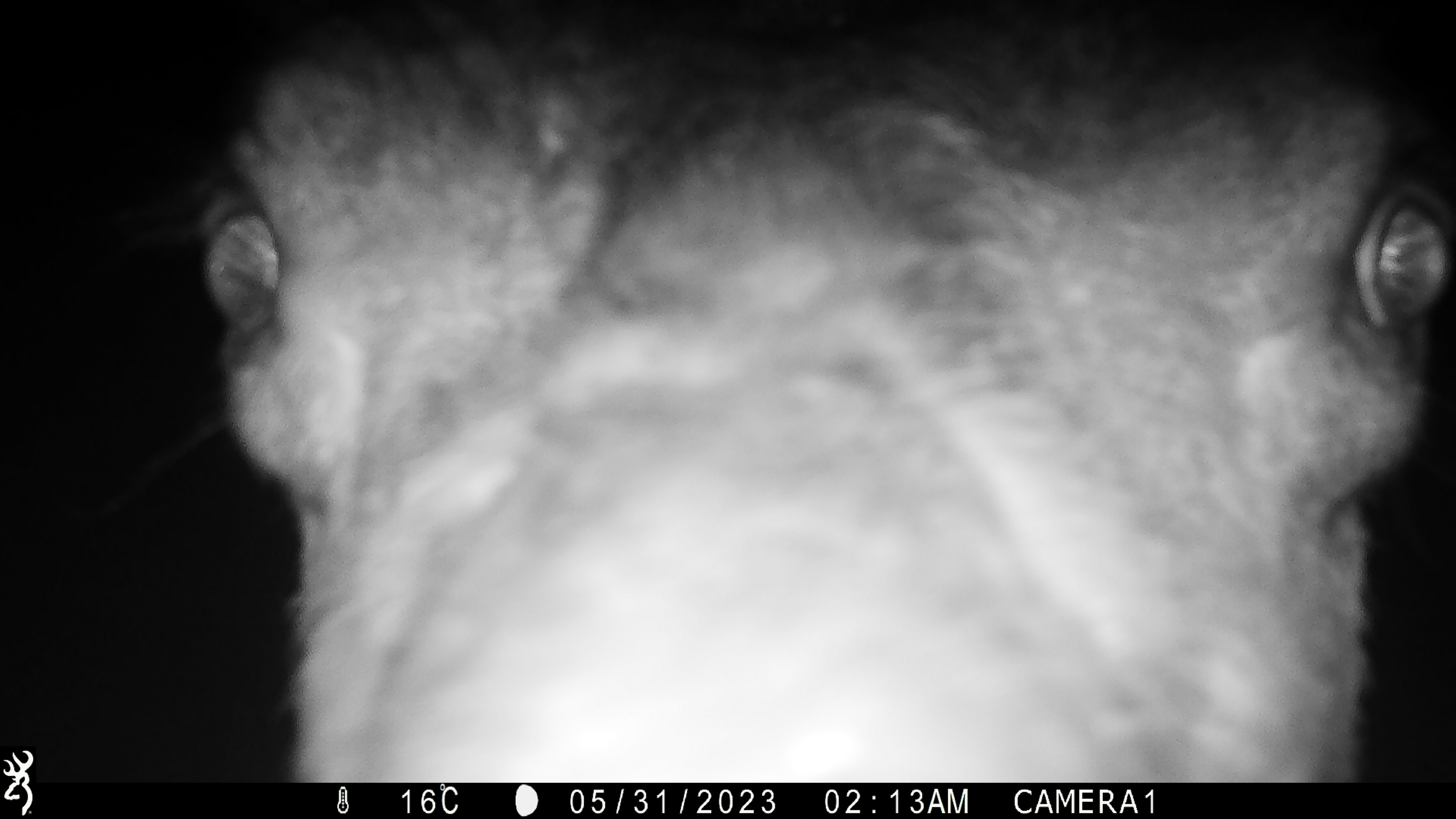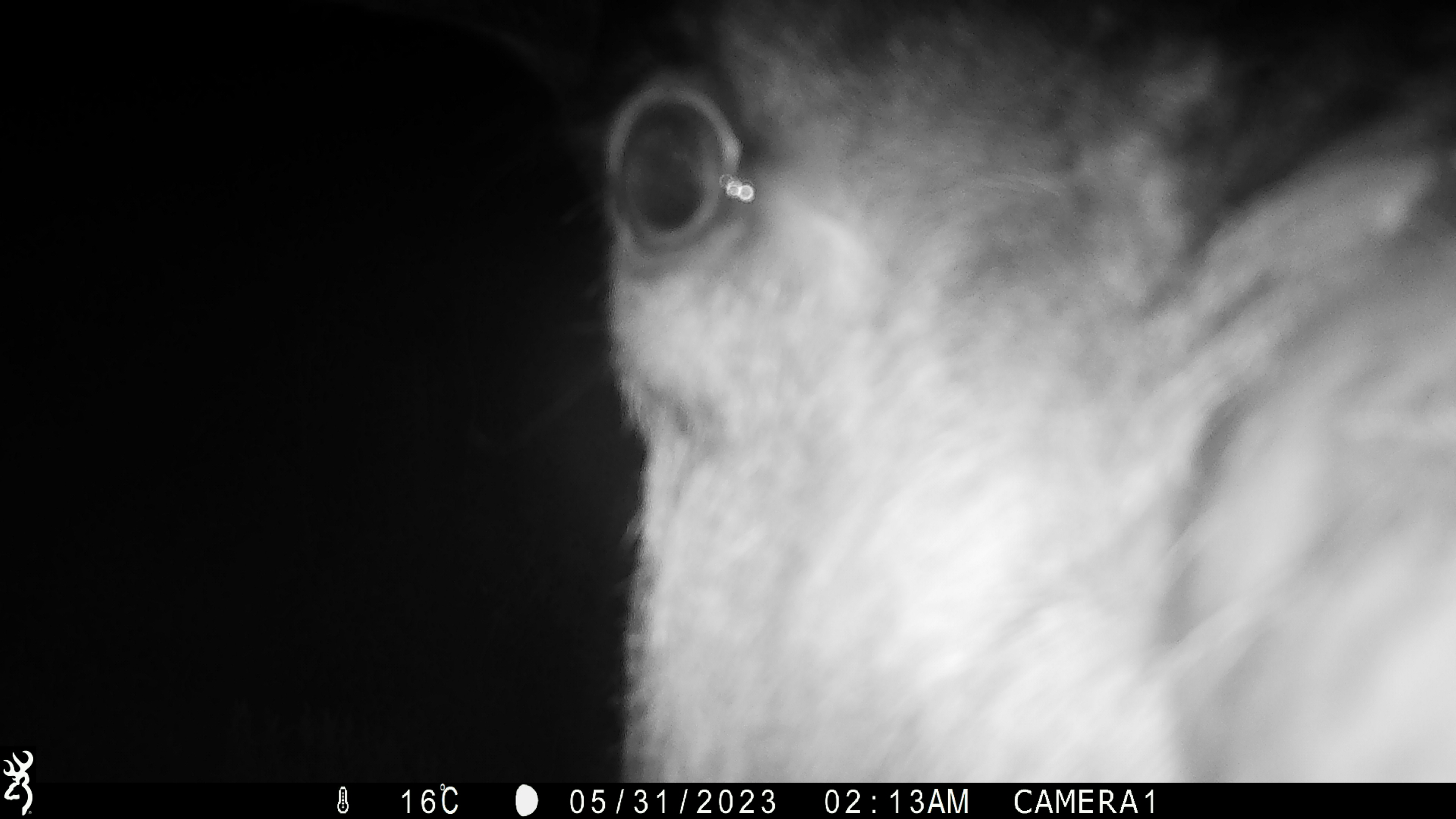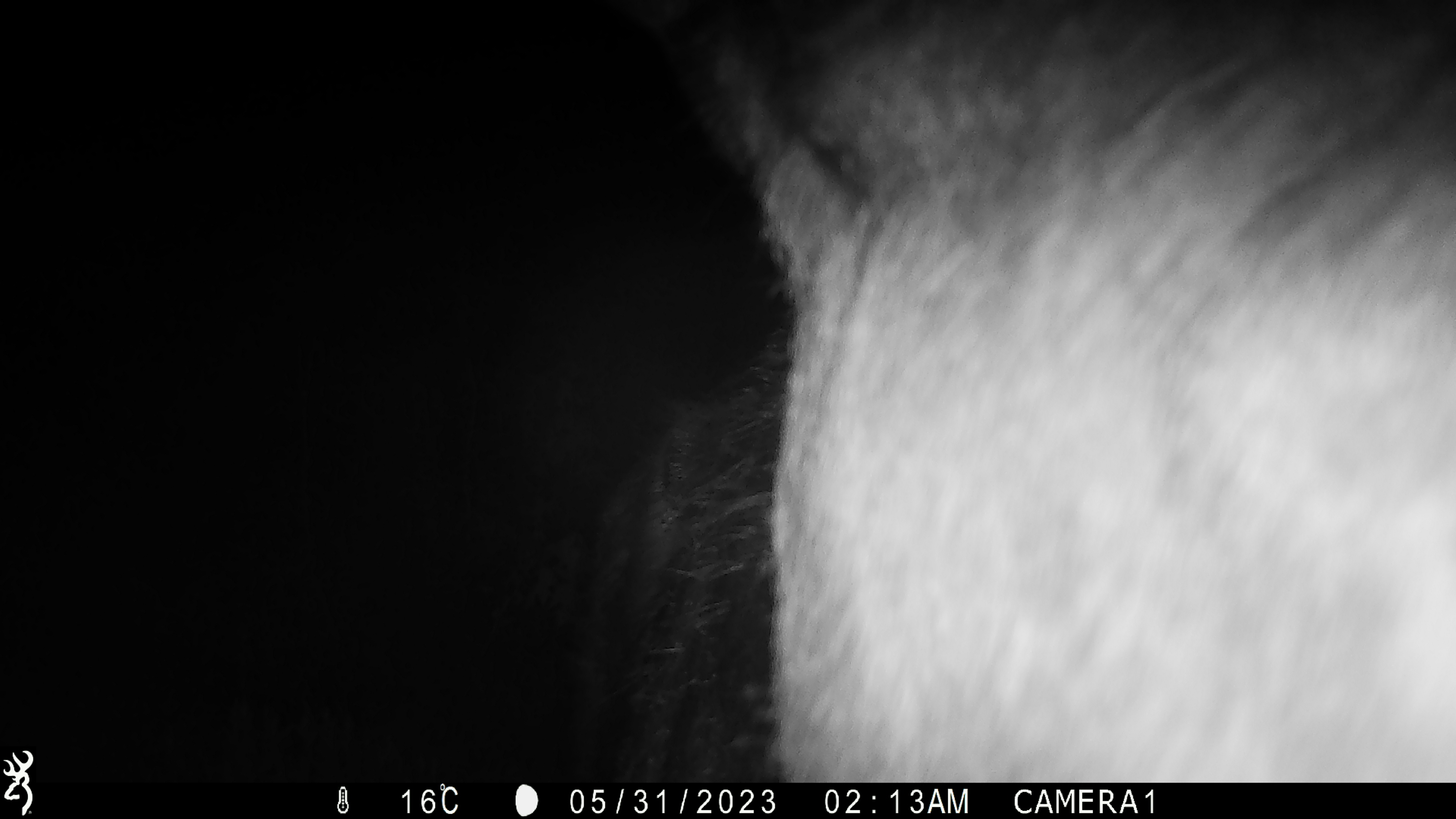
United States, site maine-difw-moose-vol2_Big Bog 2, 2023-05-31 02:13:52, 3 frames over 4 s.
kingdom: Animalia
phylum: Chordata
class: Mammalia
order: Artiodactyla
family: Cervidae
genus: Alces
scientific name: Alces alces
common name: moose